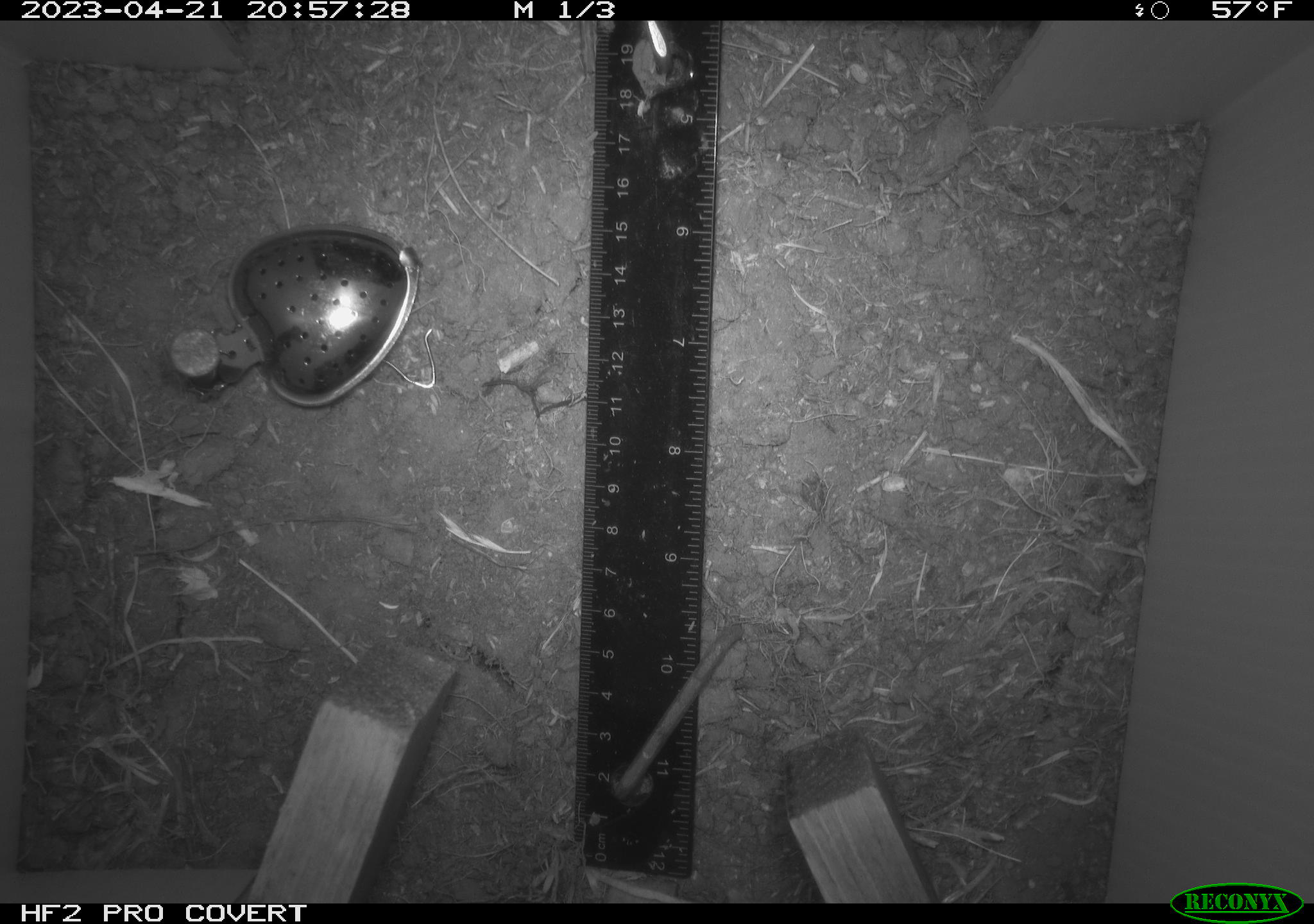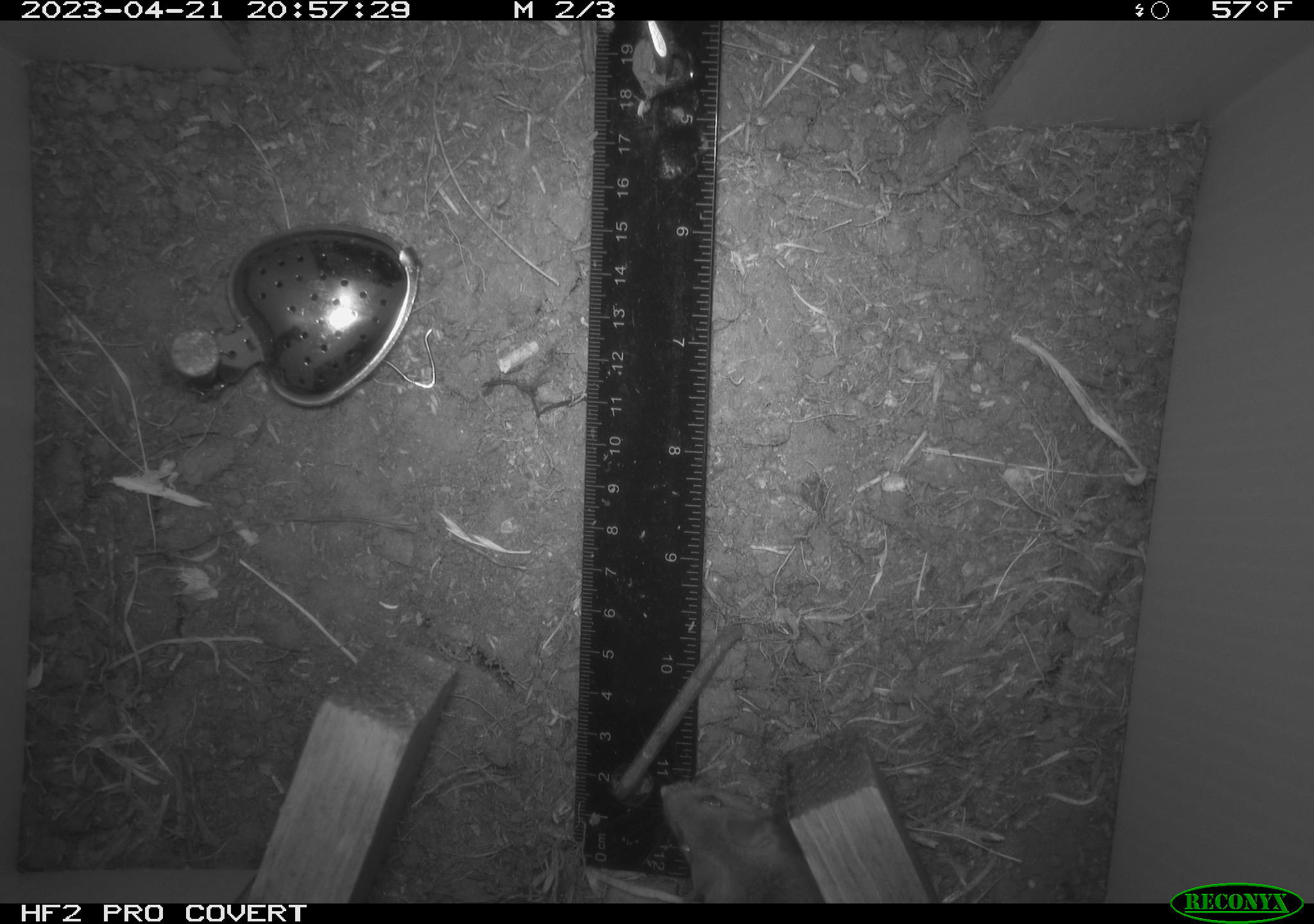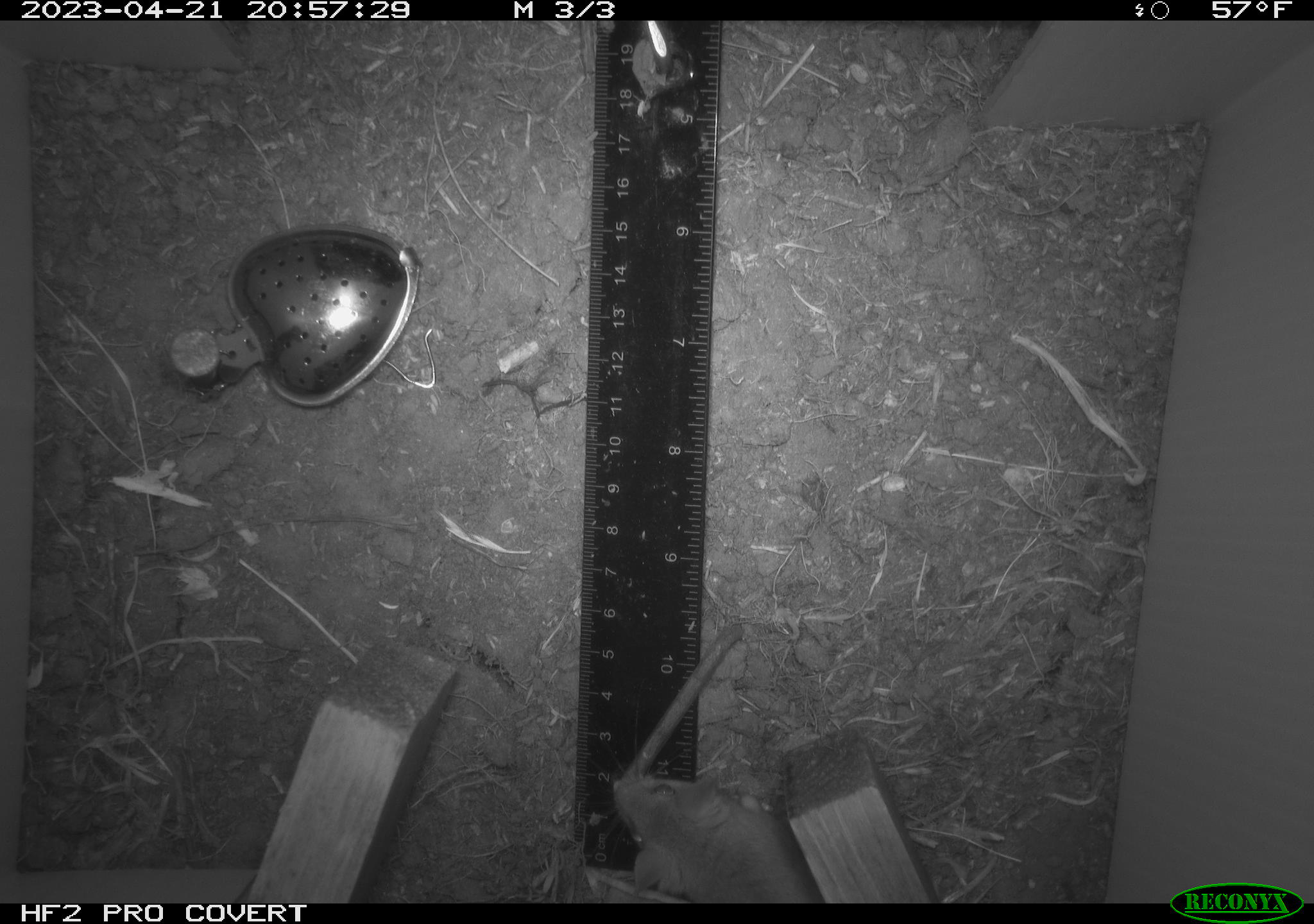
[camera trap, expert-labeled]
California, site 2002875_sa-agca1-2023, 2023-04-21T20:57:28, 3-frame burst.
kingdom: Animalia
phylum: Chordata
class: Mammalia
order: Rodentia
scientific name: Rodentia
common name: mouse species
Mouse species (Rodentia).